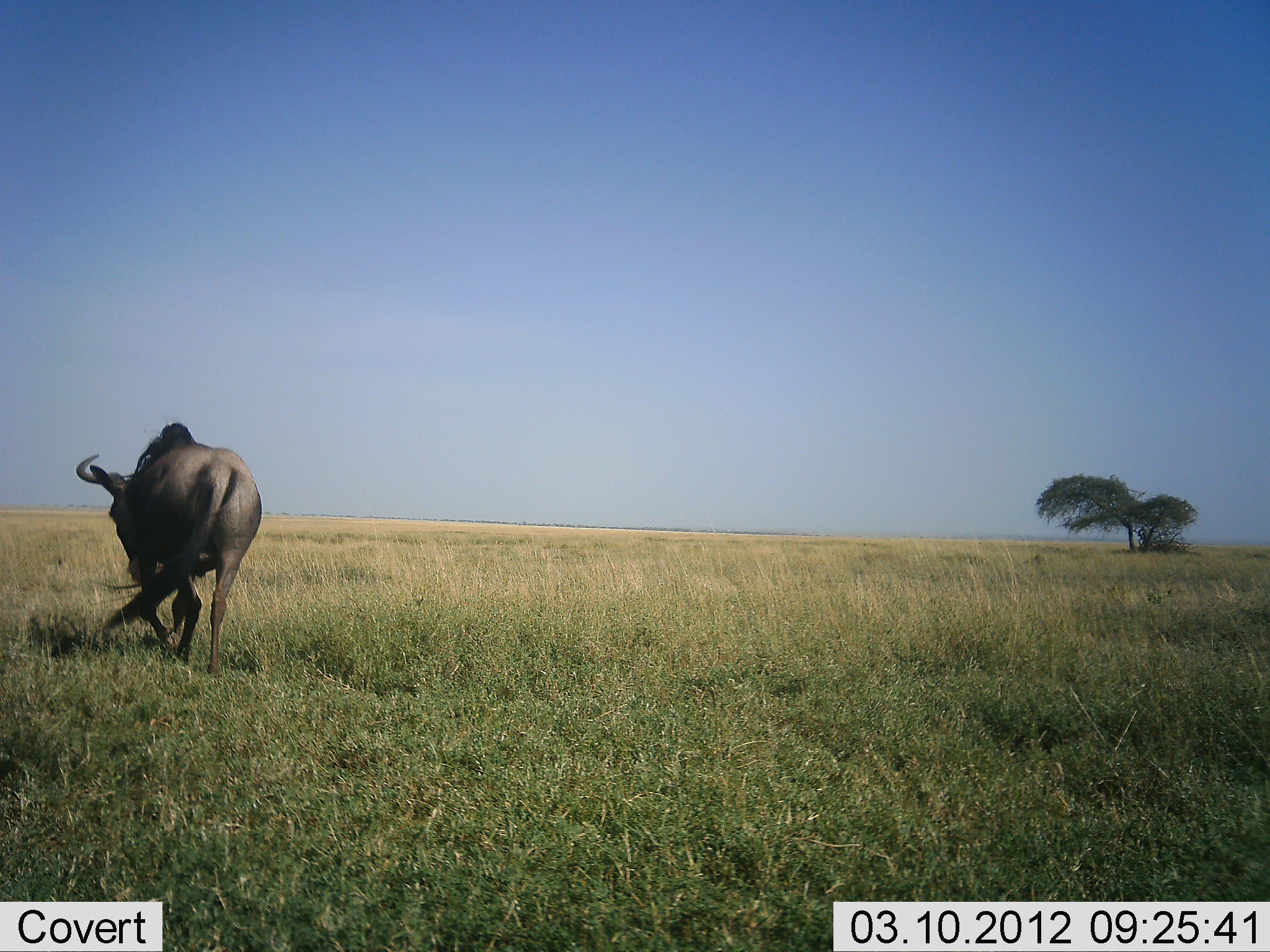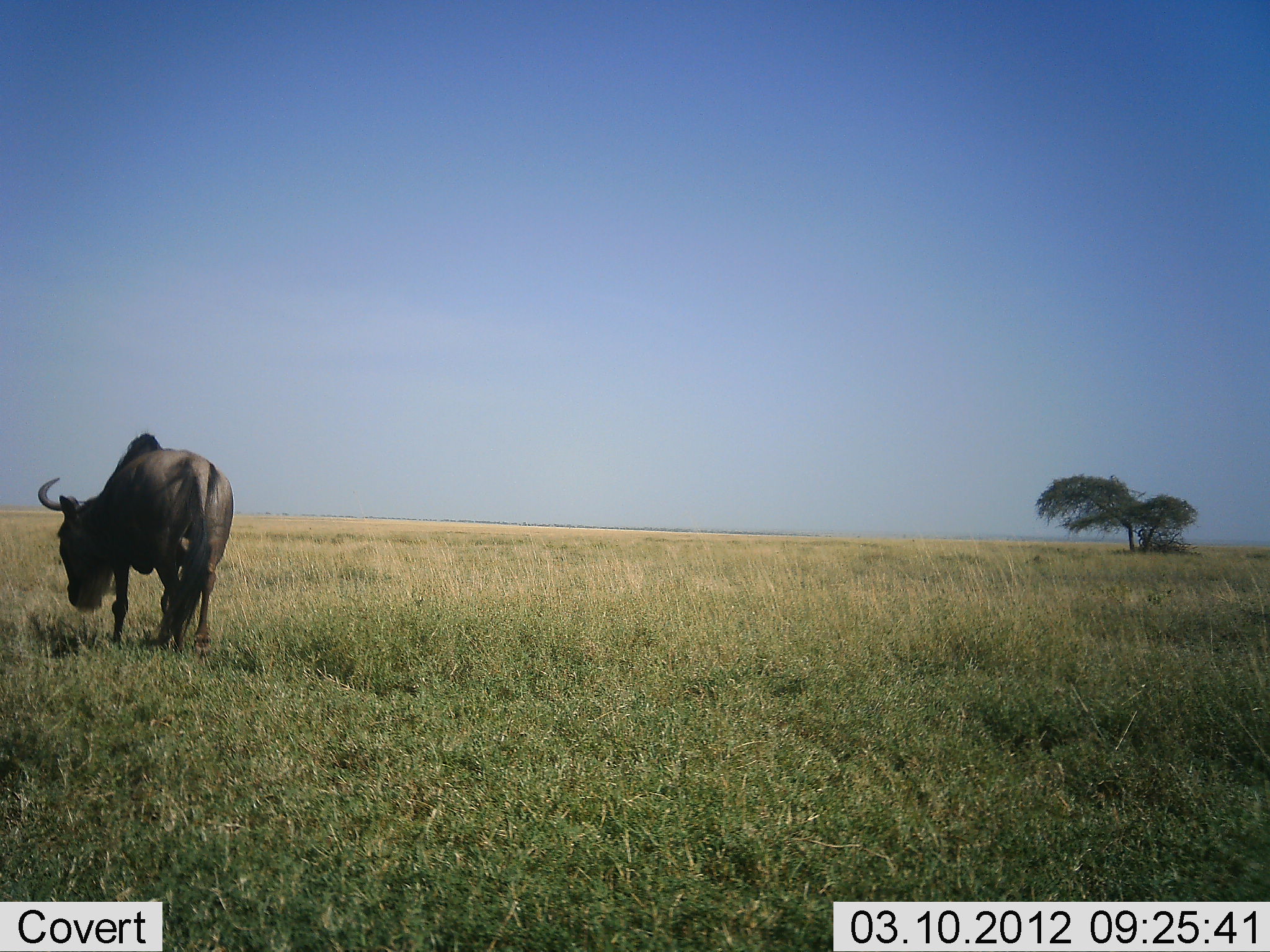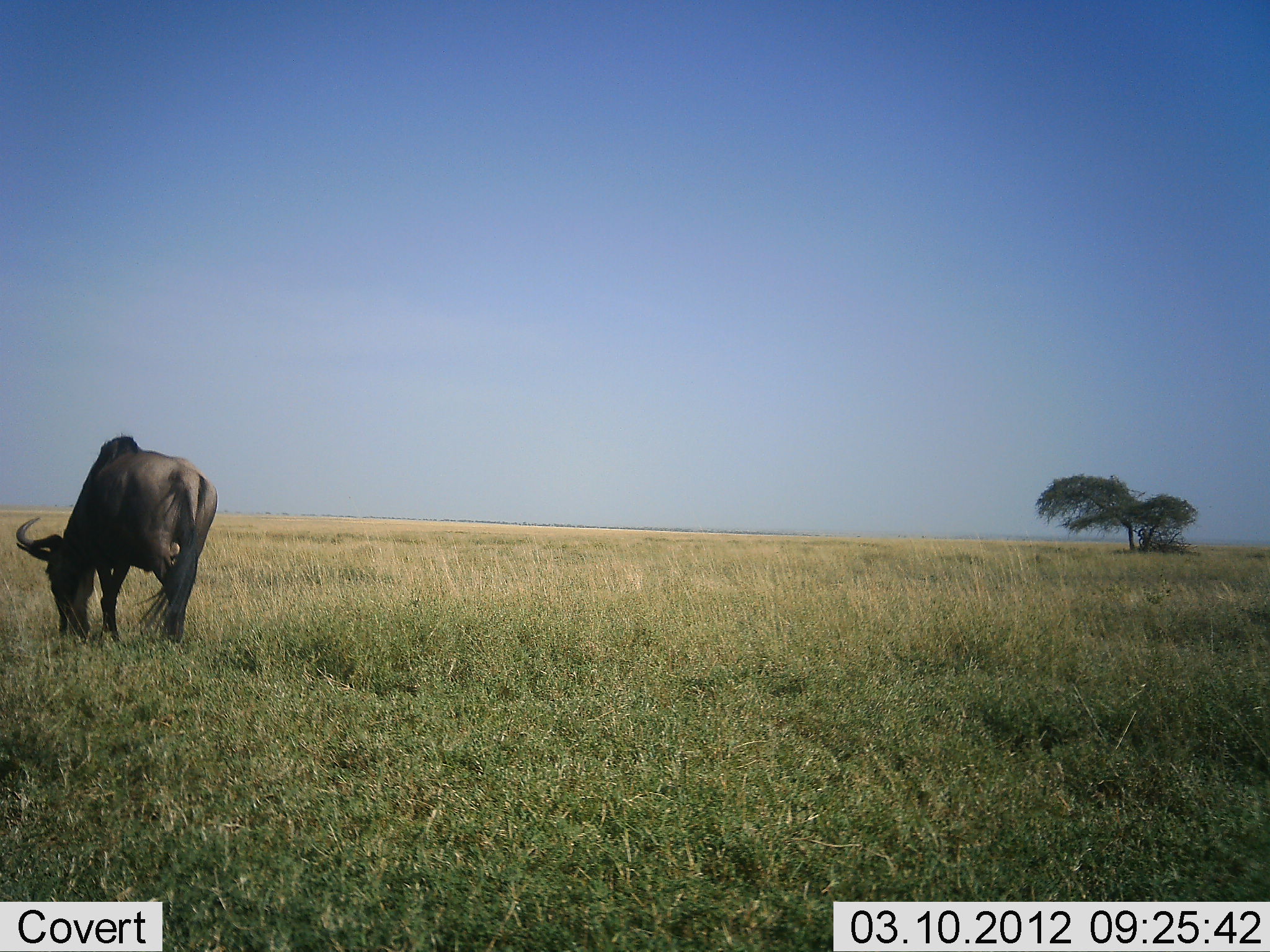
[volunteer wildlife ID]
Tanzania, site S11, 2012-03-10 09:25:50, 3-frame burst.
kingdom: Animalia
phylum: Chordata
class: Mammalia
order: Artiodactyla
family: Bovidae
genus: Connochaetes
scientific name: Connochaetes taurinus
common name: blue wildebeest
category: wildebeest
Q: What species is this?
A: Wildebeest (blue wildebeest) (Connochaetes taurinus).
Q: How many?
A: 1.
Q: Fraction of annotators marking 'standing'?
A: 11%.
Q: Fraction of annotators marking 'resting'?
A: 0%.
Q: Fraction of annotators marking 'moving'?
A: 42%.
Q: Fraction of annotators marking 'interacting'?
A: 0%.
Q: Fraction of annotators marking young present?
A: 0%.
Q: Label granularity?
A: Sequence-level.